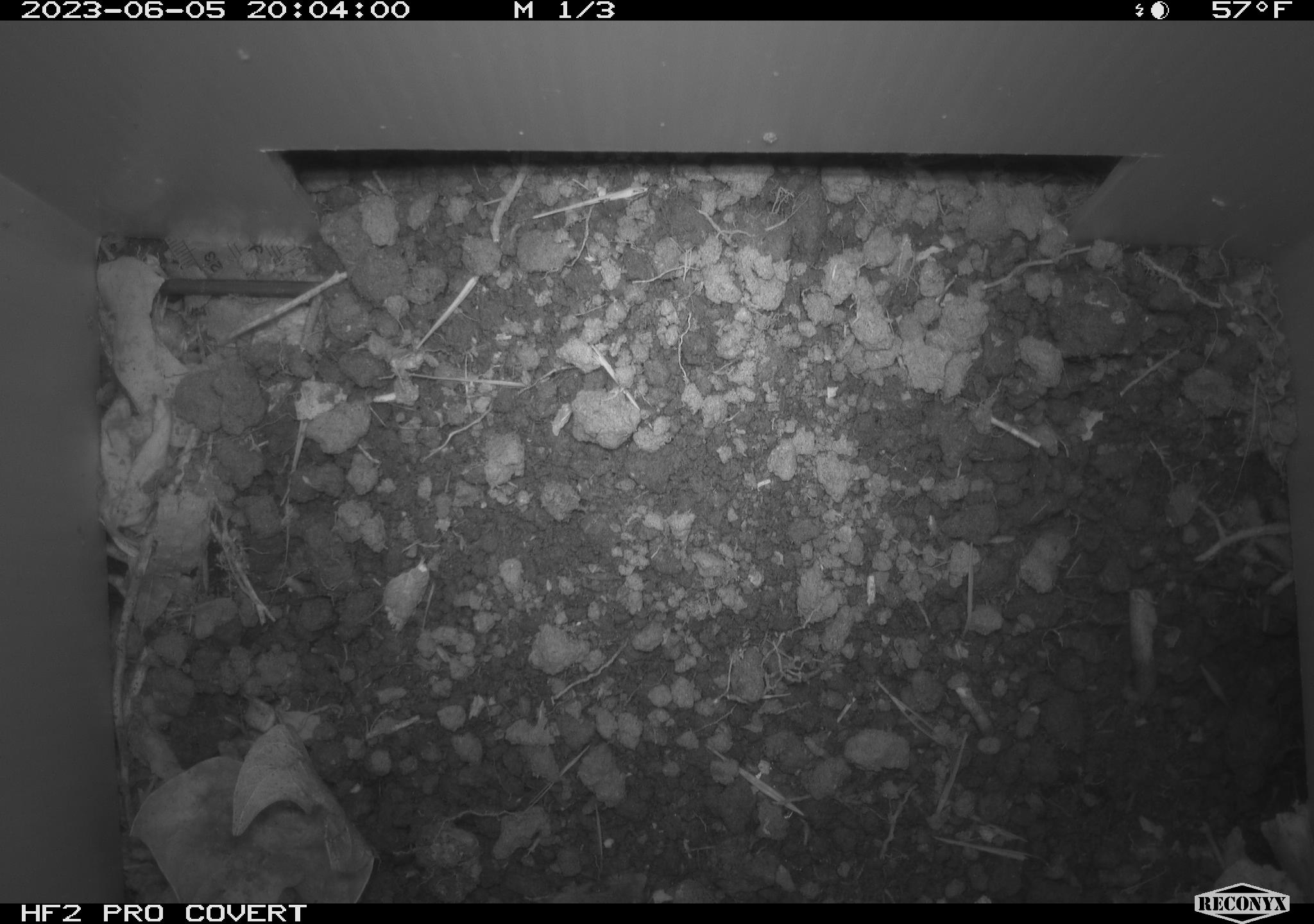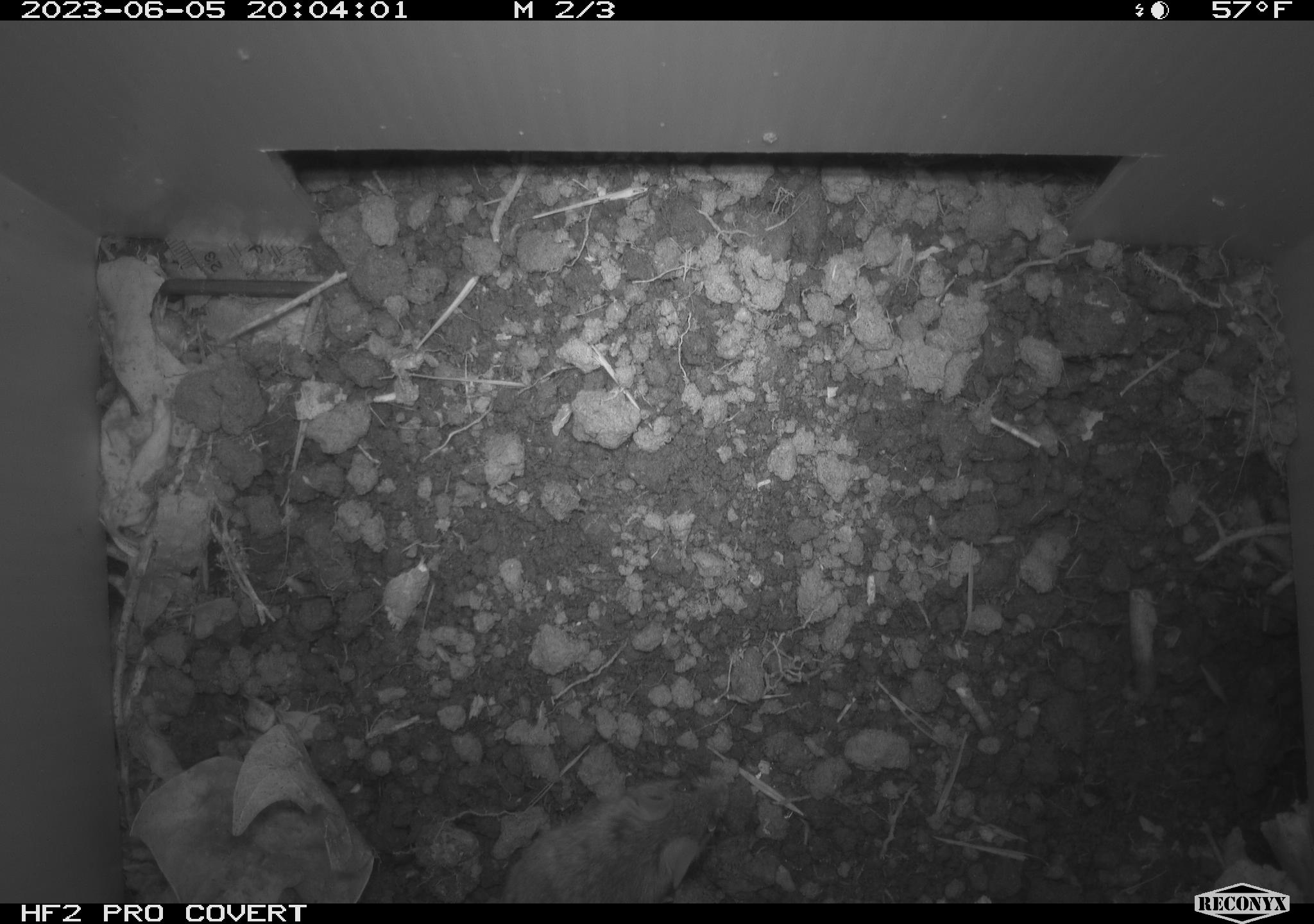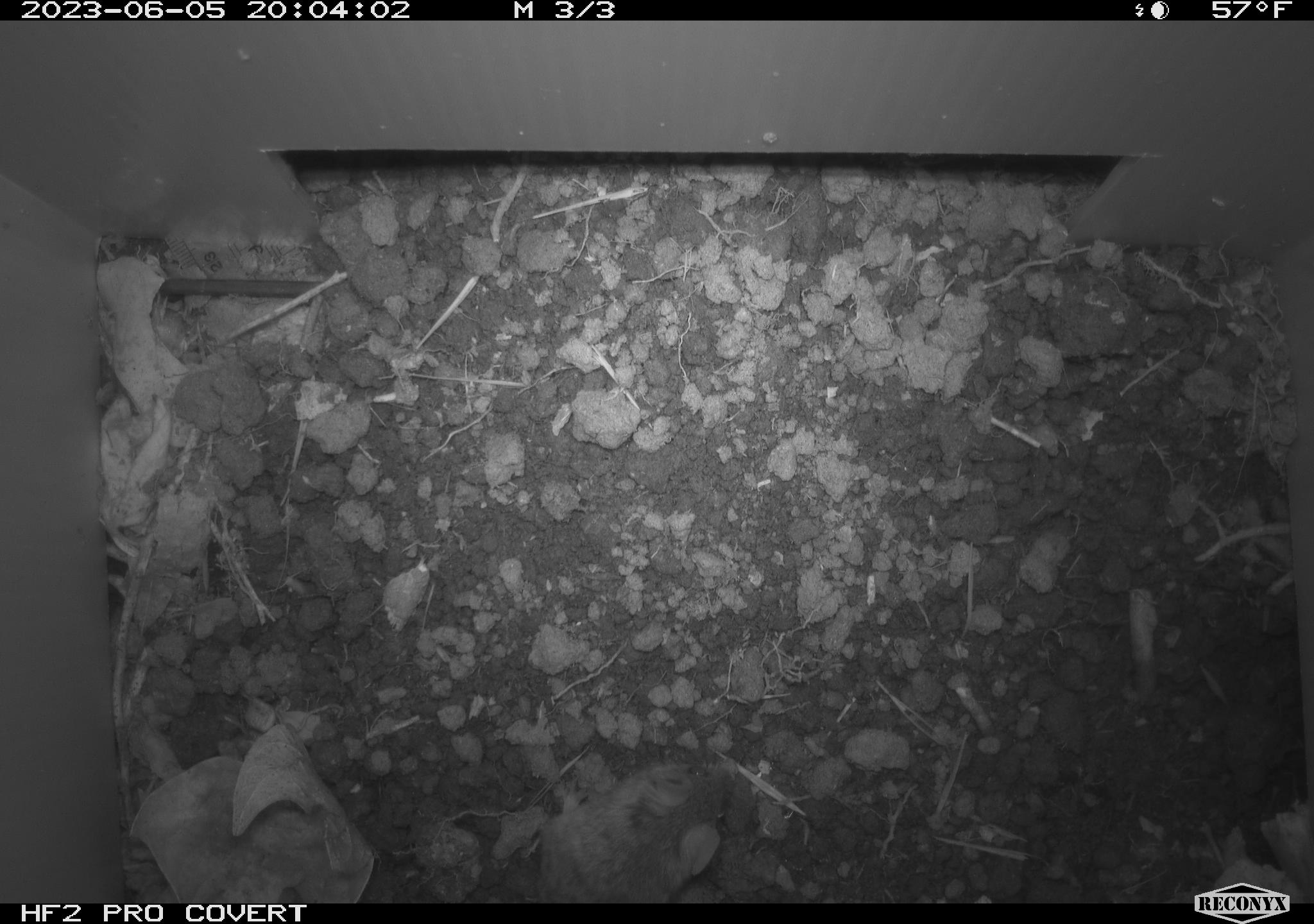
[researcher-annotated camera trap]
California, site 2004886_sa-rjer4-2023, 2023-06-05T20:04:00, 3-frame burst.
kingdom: Animalia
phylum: Chordata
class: Mammalia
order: Rodentia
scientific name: Rodentia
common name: mouse species